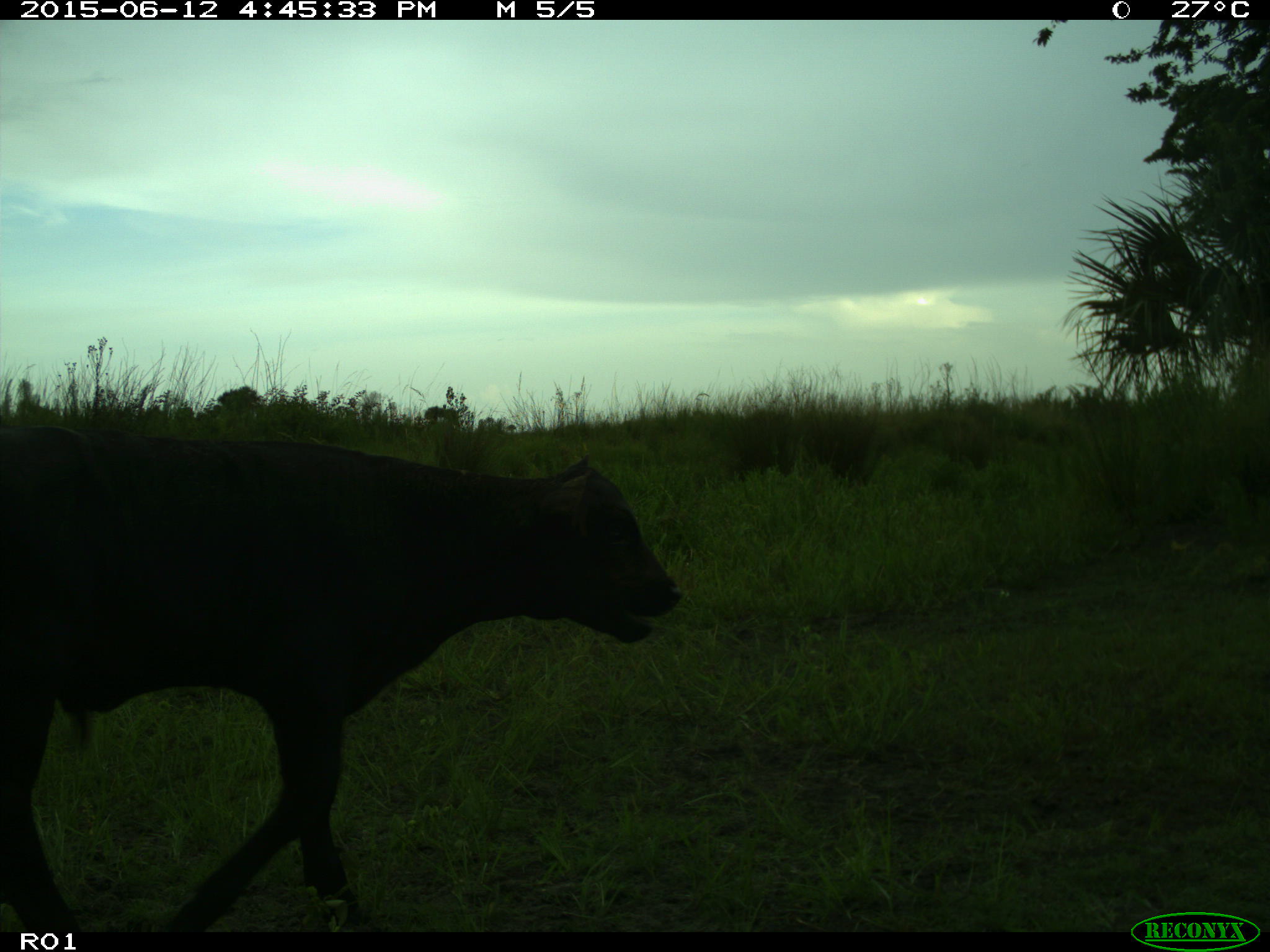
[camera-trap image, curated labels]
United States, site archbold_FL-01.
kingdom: Animalia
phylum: Chordata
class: Mammalia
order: Artiodactyla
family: Bovidae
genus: Bos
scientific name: Bos taurus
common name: domestic cow